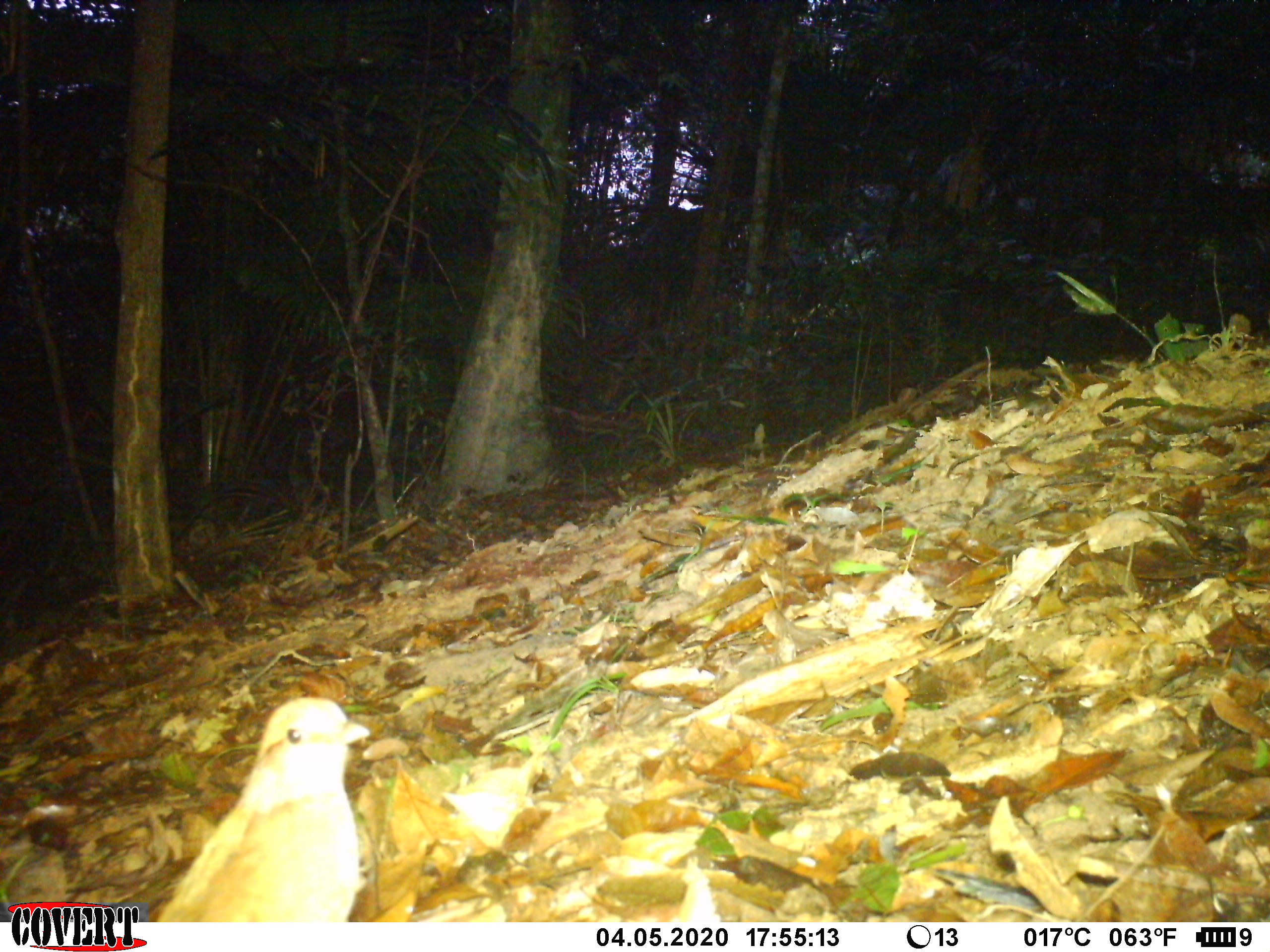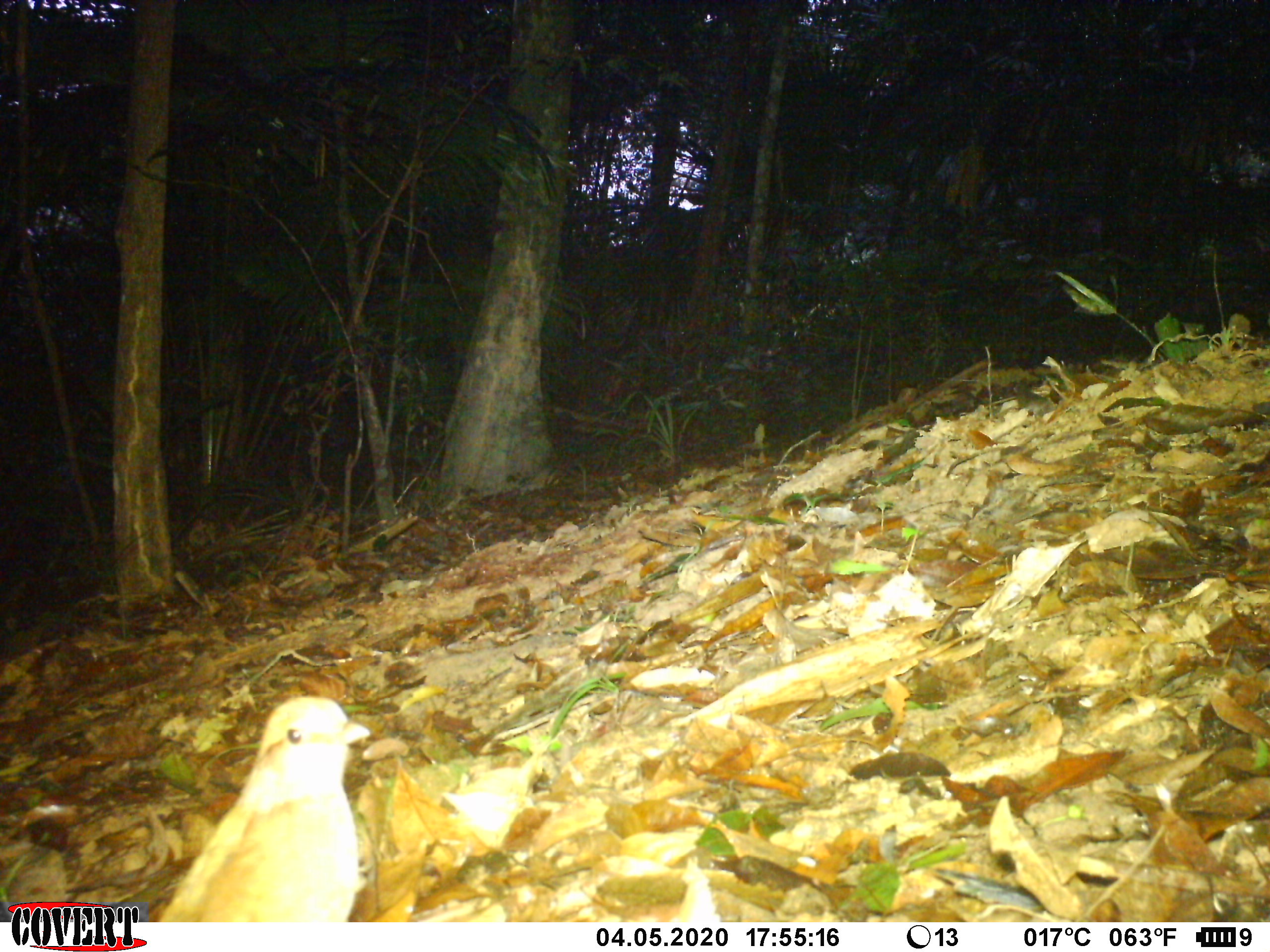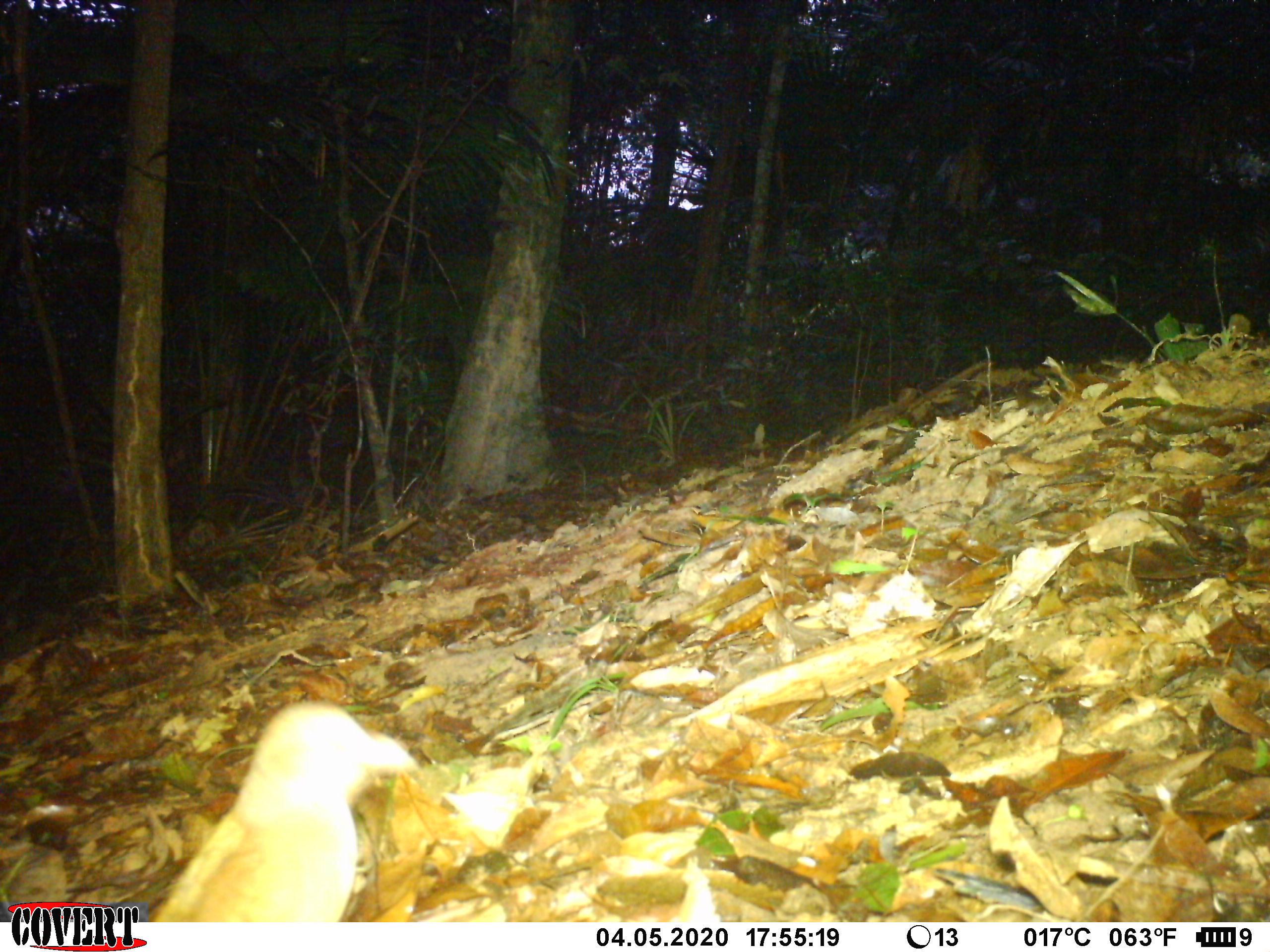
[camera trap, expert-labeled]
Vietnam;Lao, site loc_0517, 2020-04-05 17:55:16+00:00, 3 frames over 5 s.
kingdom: Animalia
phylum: Chordata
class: Aves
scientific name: Aves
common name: bird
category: unidentified bird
Unidentified bird (bird) (Aves). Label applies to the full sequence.